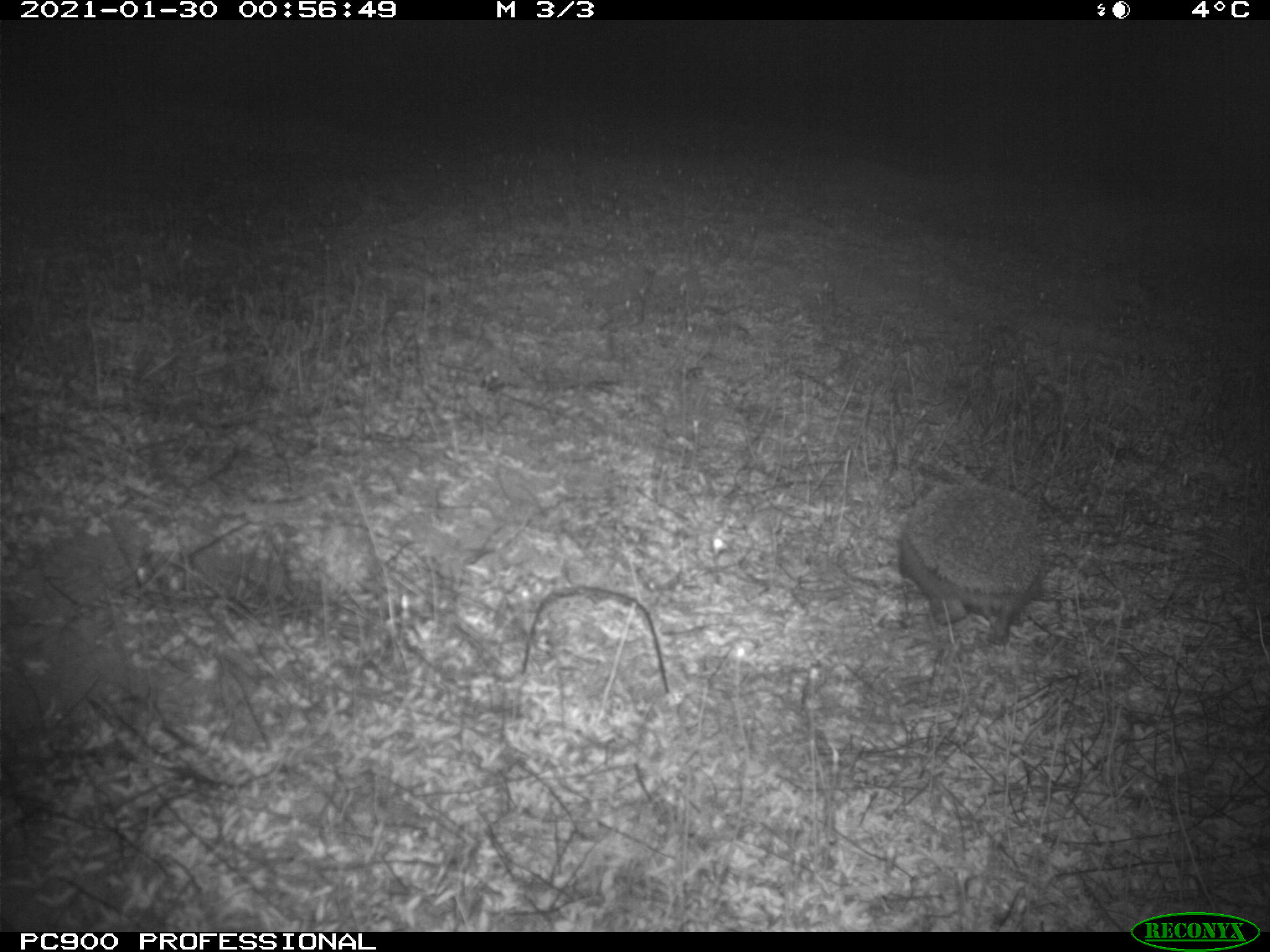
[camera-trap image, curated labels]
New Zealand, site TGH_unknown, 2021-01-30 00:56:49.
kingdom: Animalia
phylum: Chordata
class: Mammalia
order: Eulipotyphla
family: Erinaceidae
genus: Erinaceus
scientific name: Erinaceus europaeus europaeus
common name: european hedgehog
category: hedgehog